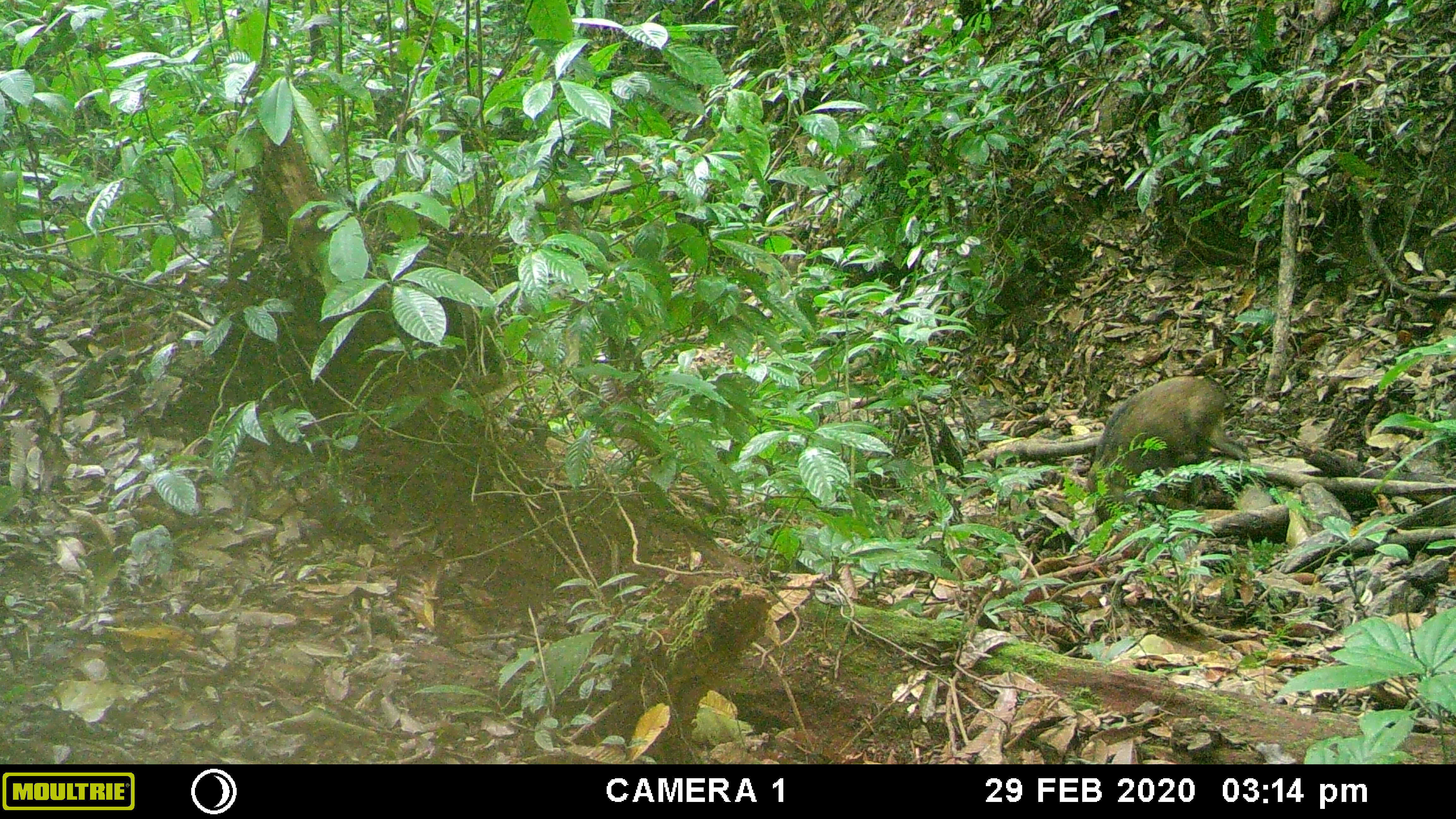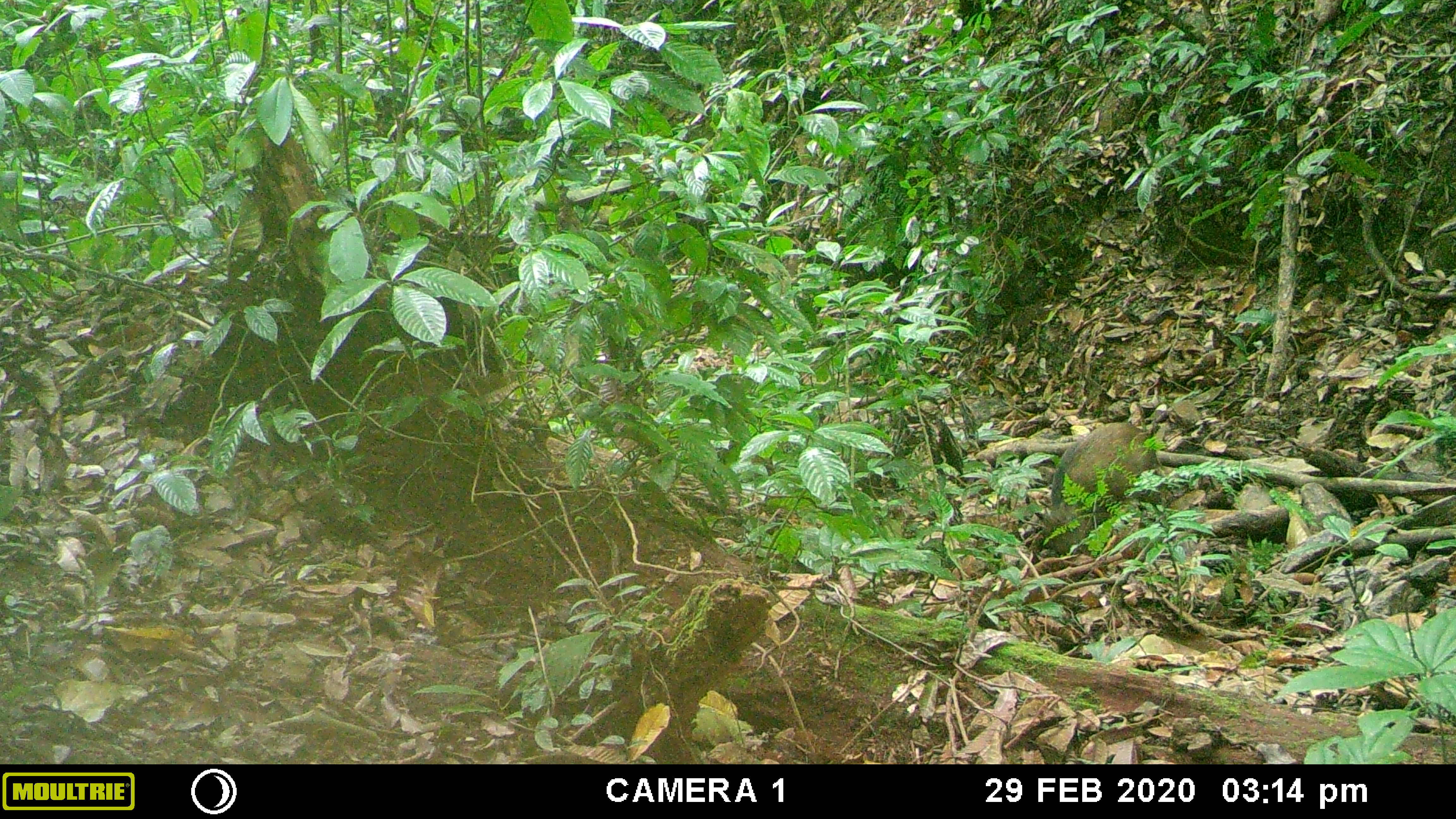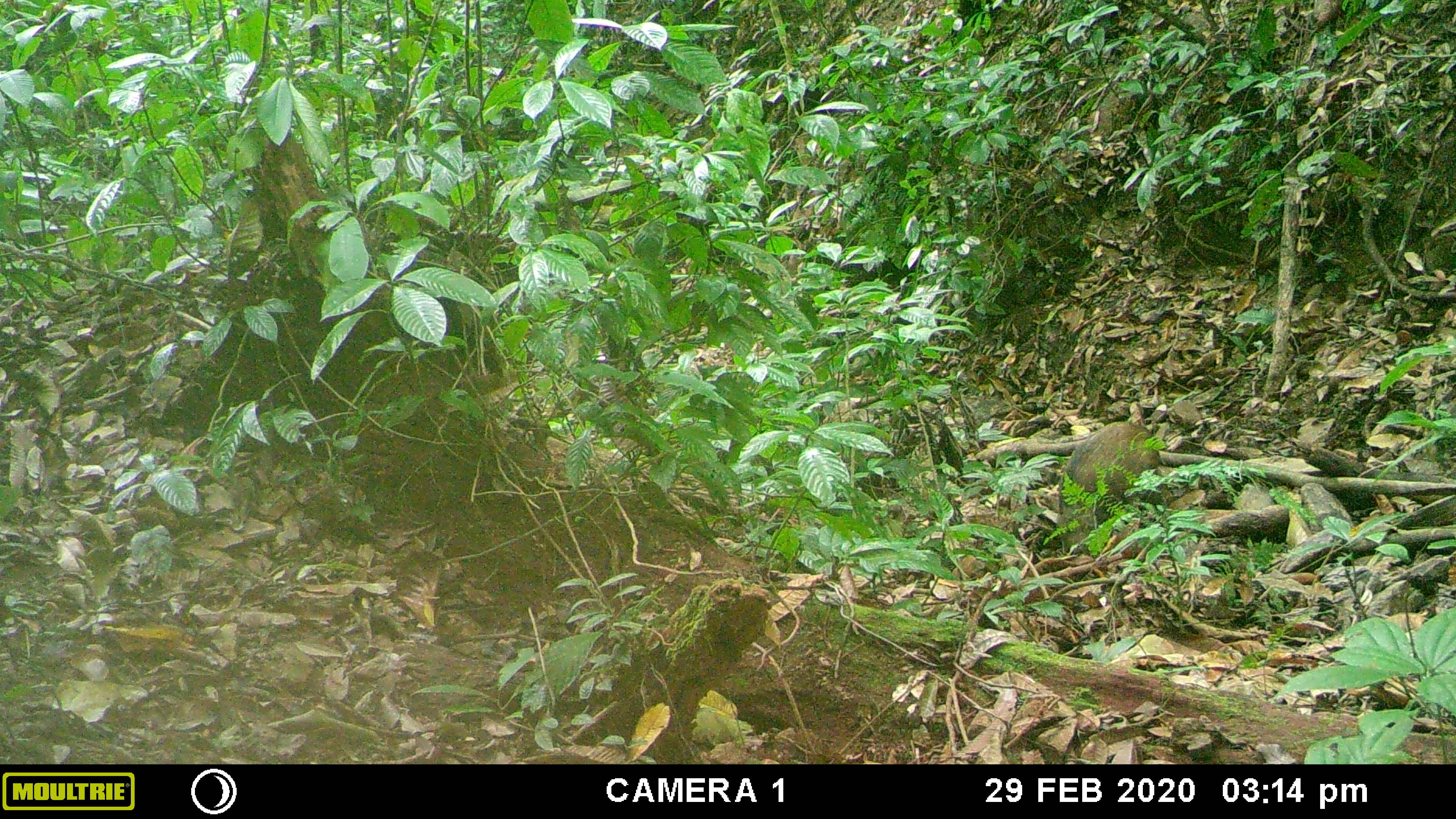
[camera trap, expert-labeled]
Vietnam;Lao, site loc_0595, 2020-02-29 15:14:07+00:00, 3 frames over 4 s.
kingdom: Animalia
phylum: Chordata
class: Mammalia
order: Artiodactyla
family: Suidae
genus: Sus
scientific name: Sus scrofa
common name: eurasian wild pig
Eurasian wild pig (Sus scrofa). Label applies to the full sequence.